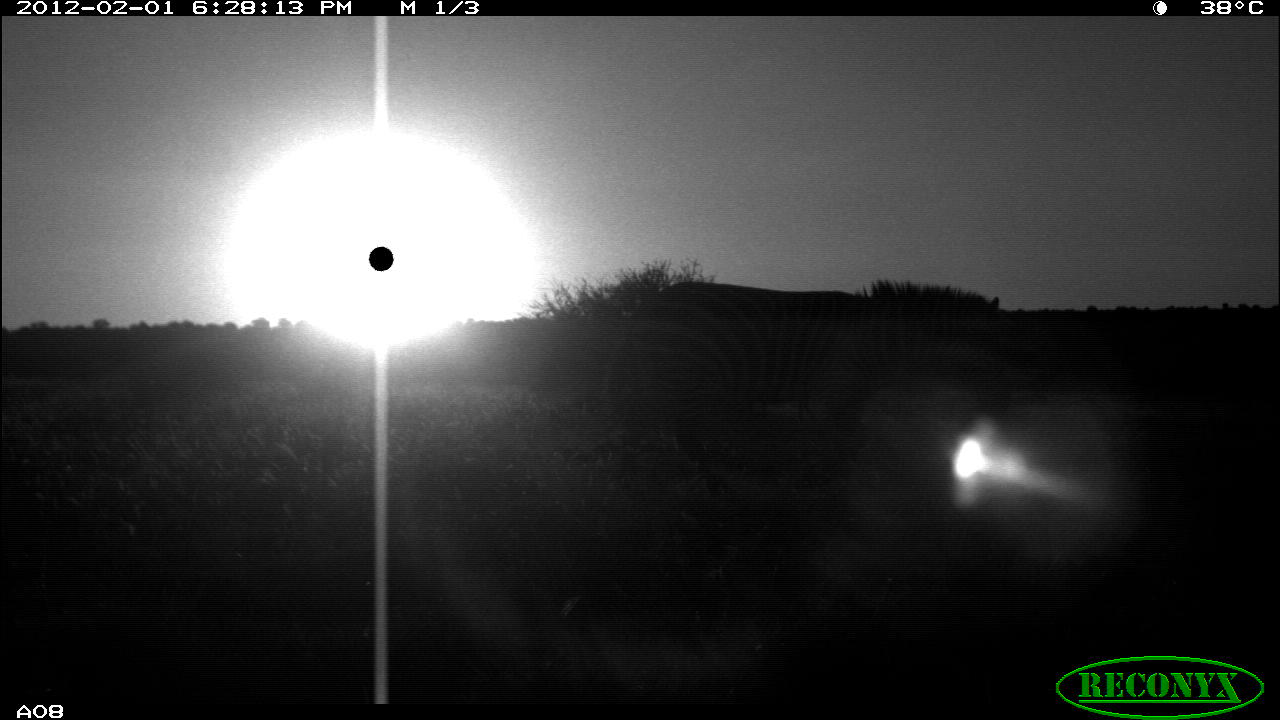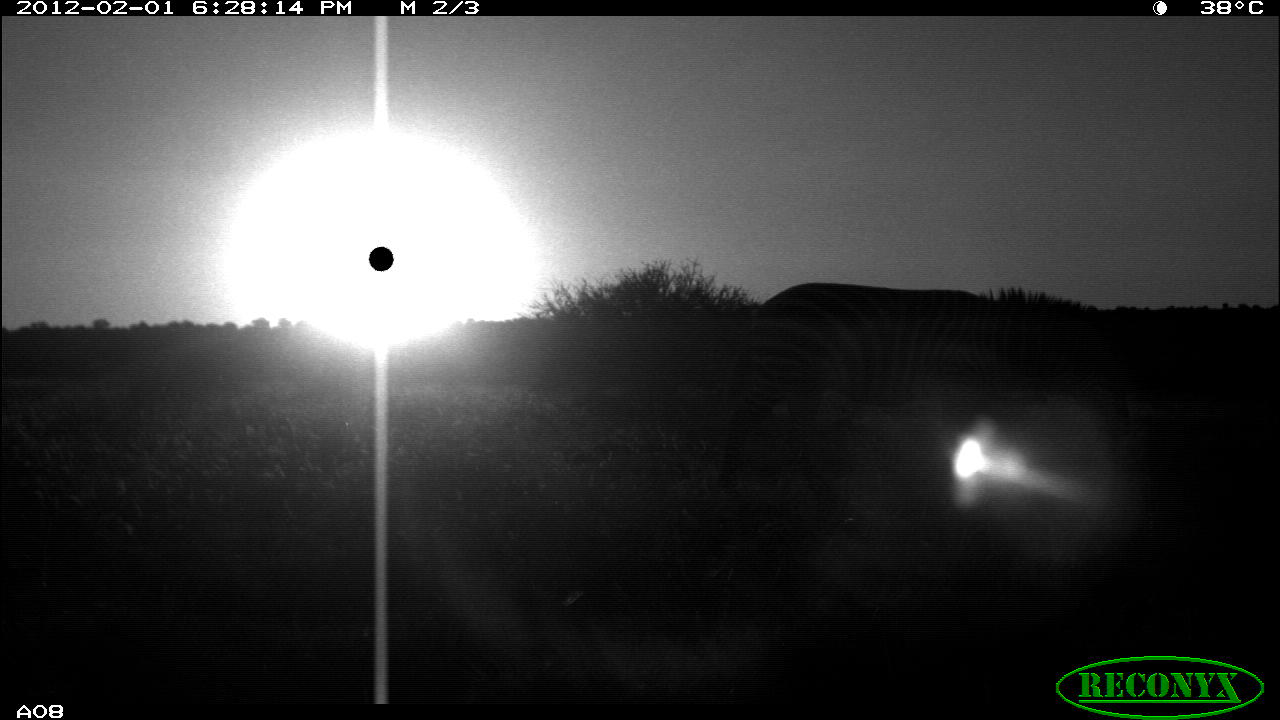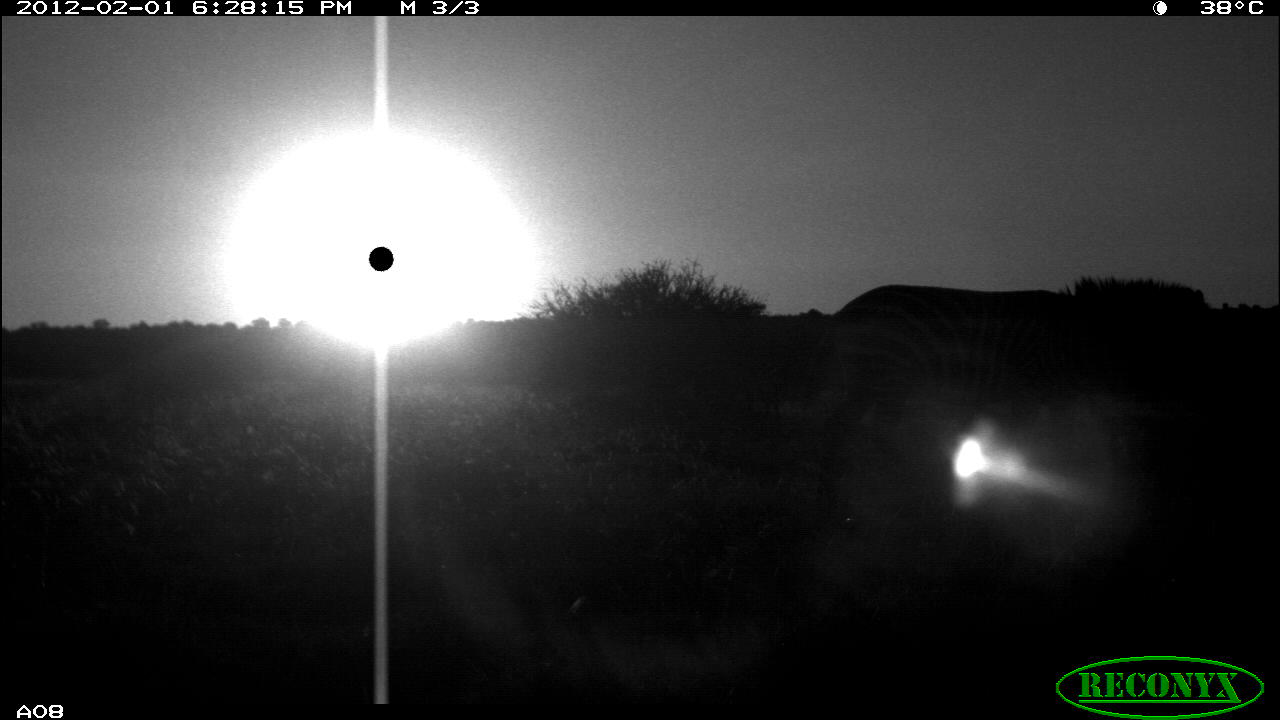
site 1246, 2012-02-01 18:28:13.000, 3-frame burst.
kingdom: Animalia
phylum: Chordata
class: Mammalia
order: Perissodactyla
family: Equidae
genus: Equus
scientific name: Equus quagga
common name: plains zebra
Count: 1.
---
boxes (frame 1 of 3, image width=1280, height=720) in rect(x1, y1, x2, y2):
equus quagga: rect(605, 276, 1011, 463)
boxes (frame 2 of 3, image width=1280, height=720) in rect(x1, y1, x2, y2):
equus quagga: rect(719, 284, 1130, 493)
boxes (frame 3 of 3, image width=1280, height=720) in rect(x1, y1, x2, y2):
equus quagga: rect(797, 275, 1214, 494)